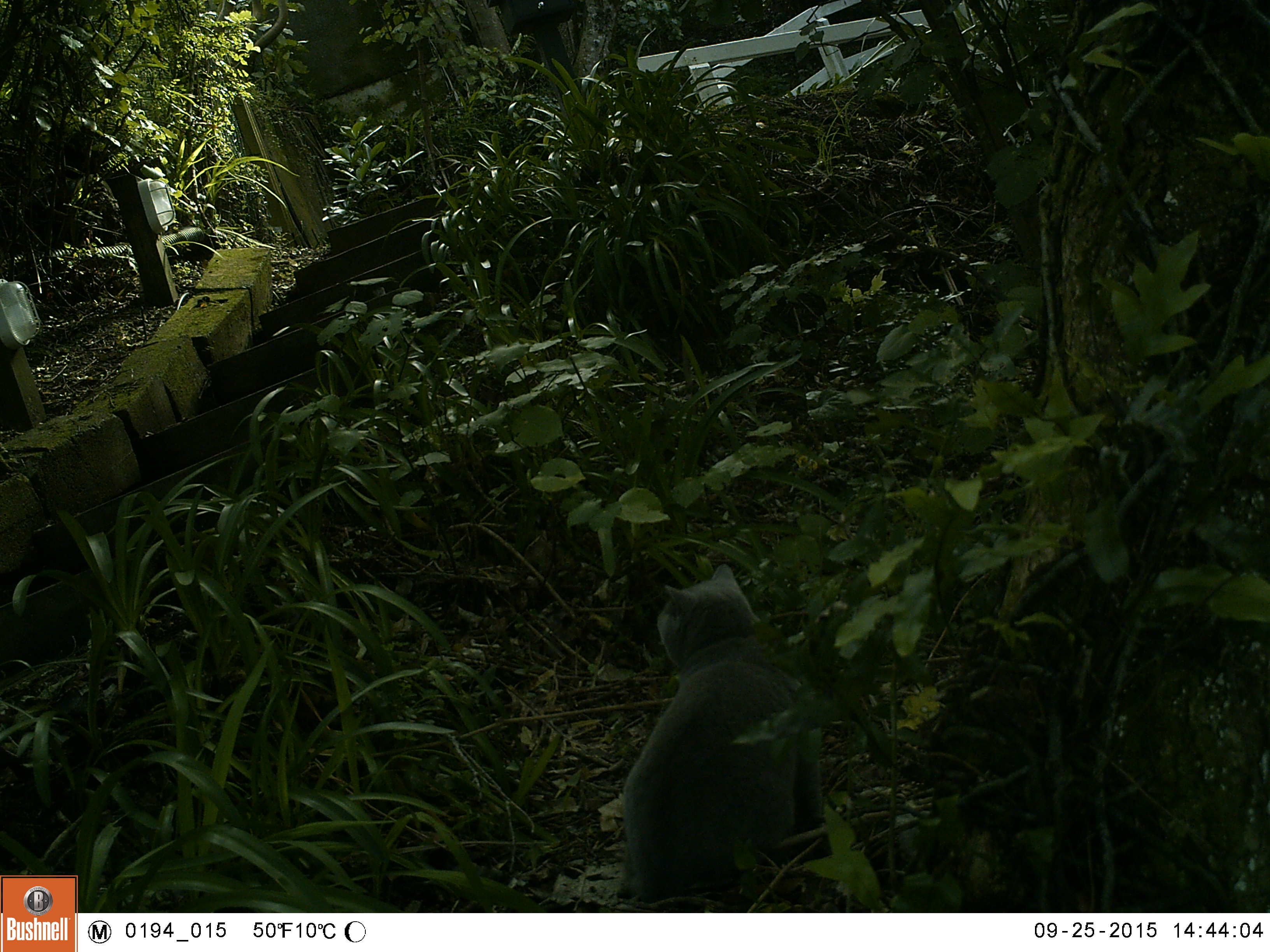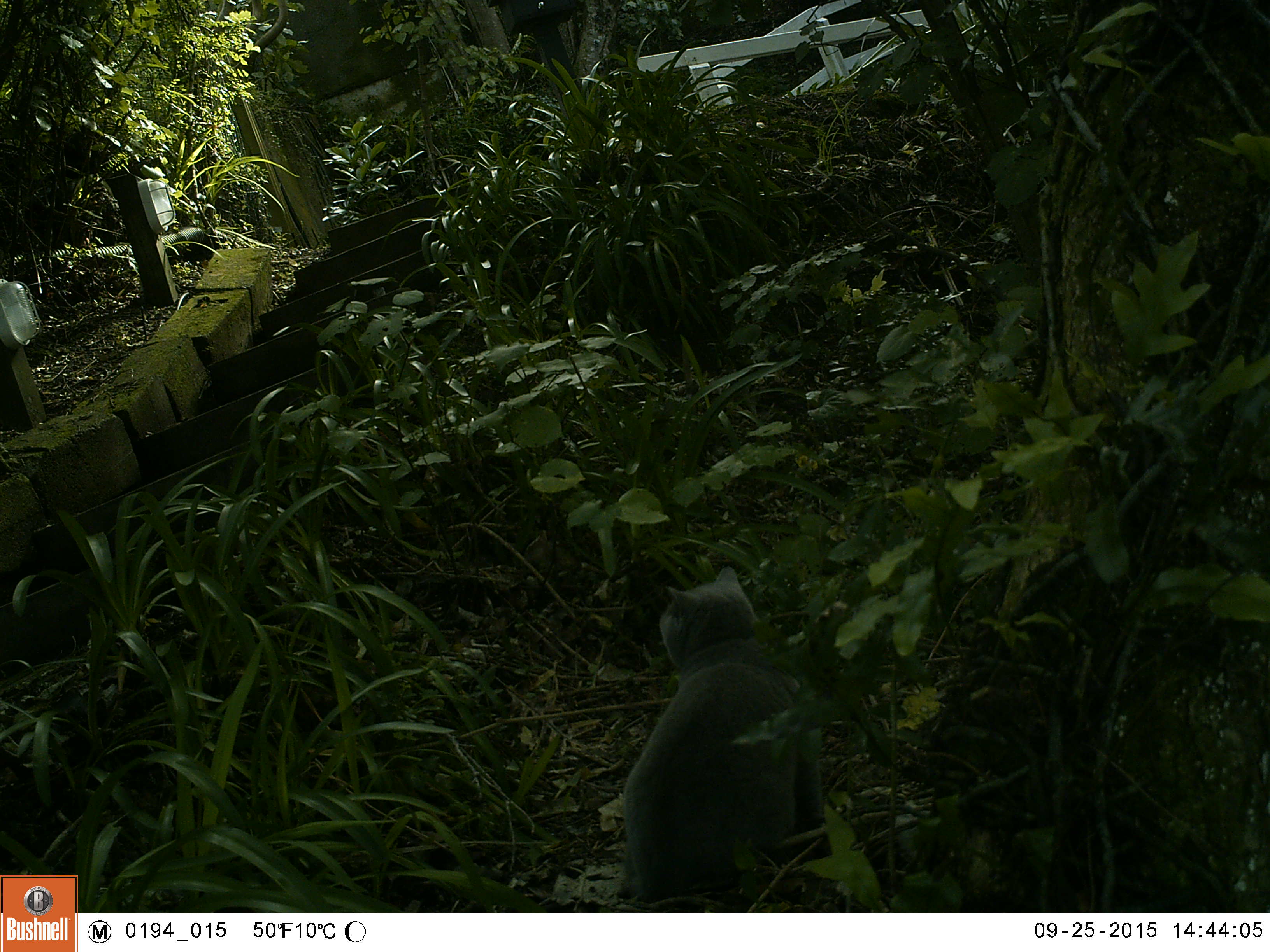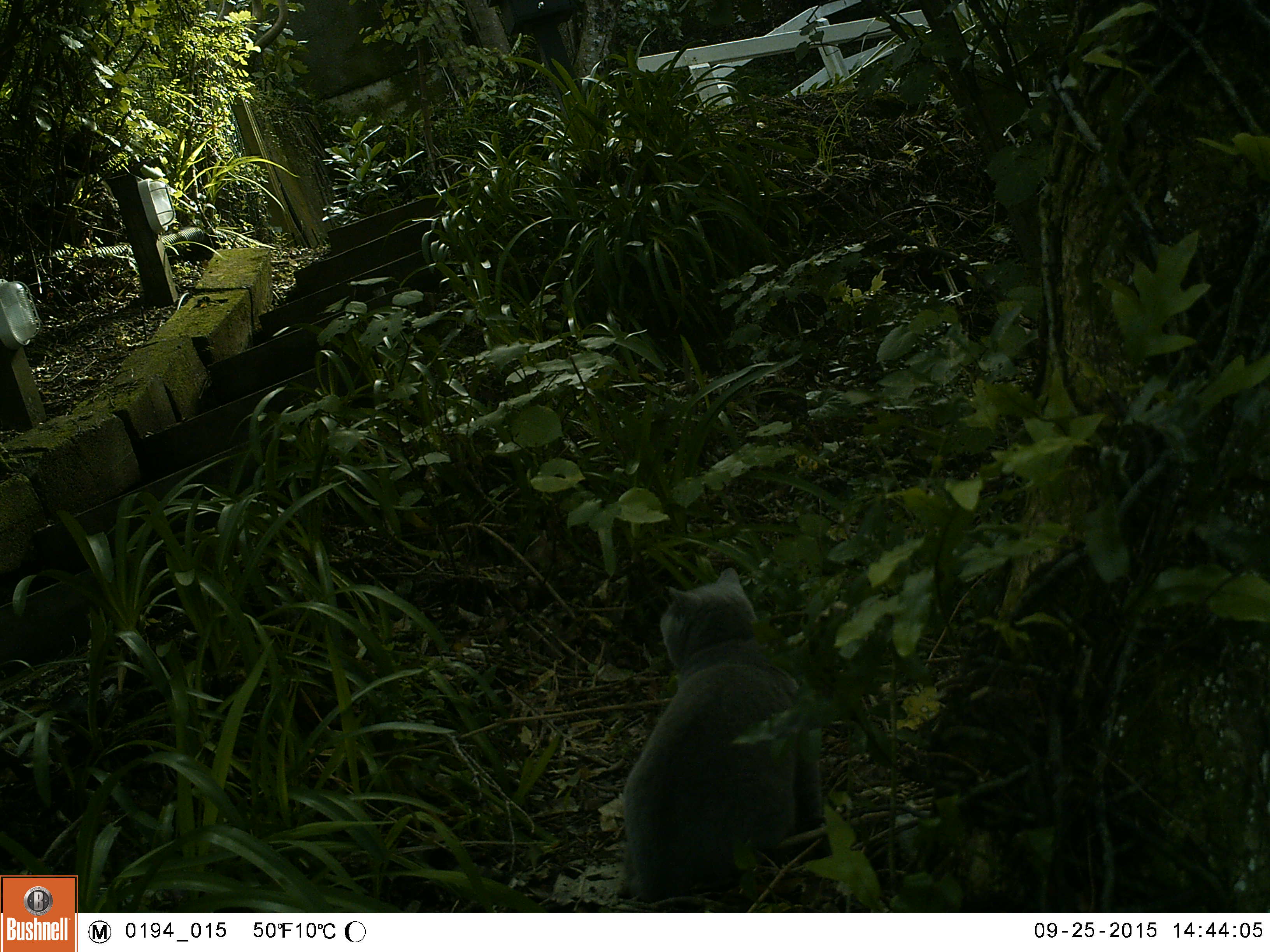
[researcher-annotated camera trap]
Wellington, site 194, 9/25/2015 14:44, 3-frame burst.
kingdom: Animalia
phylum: Chordata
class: Mammalia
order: Carnivora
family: Felidae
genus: Felis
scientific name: Felis catus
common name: cat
Cat (Felis catus).